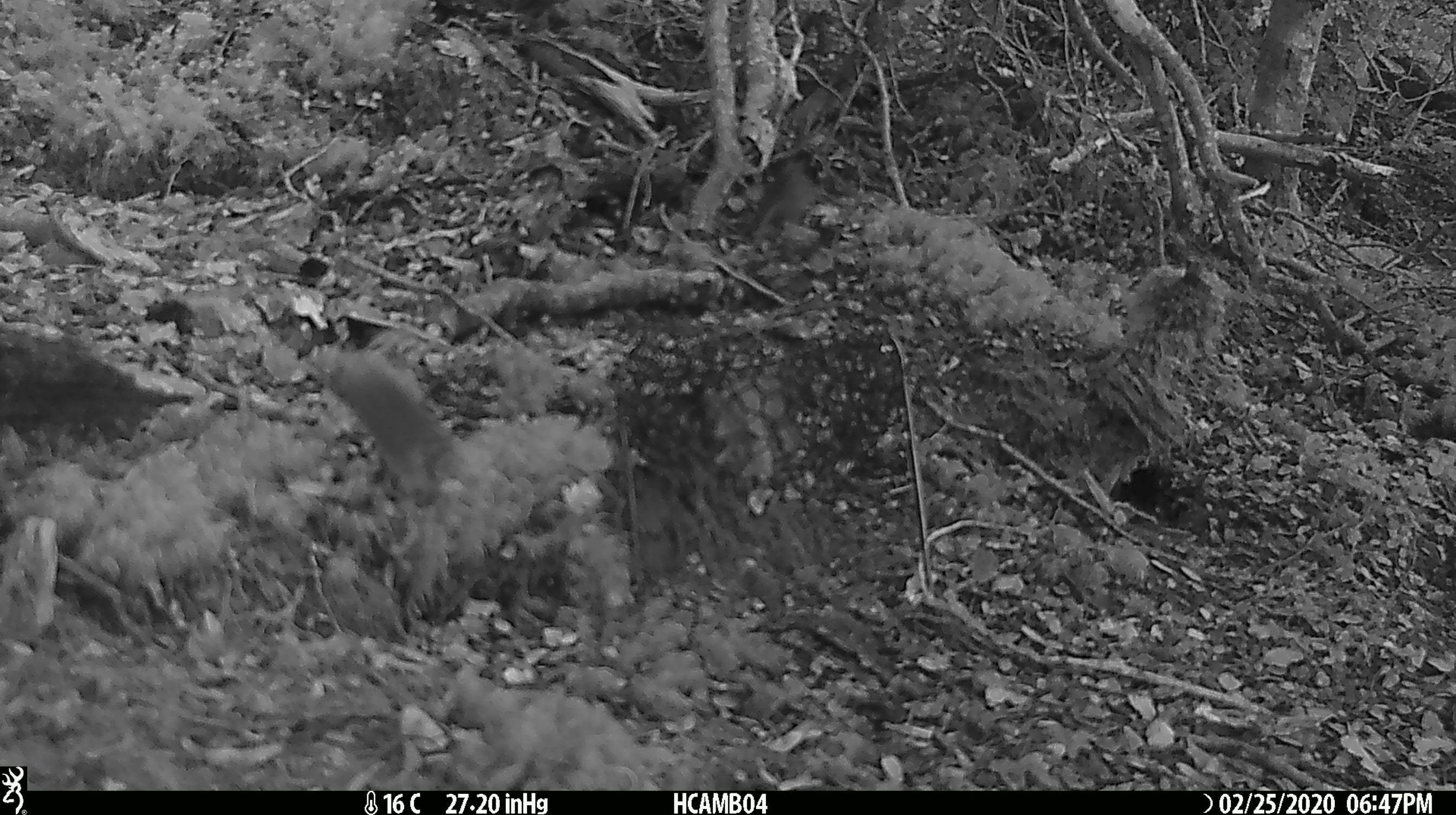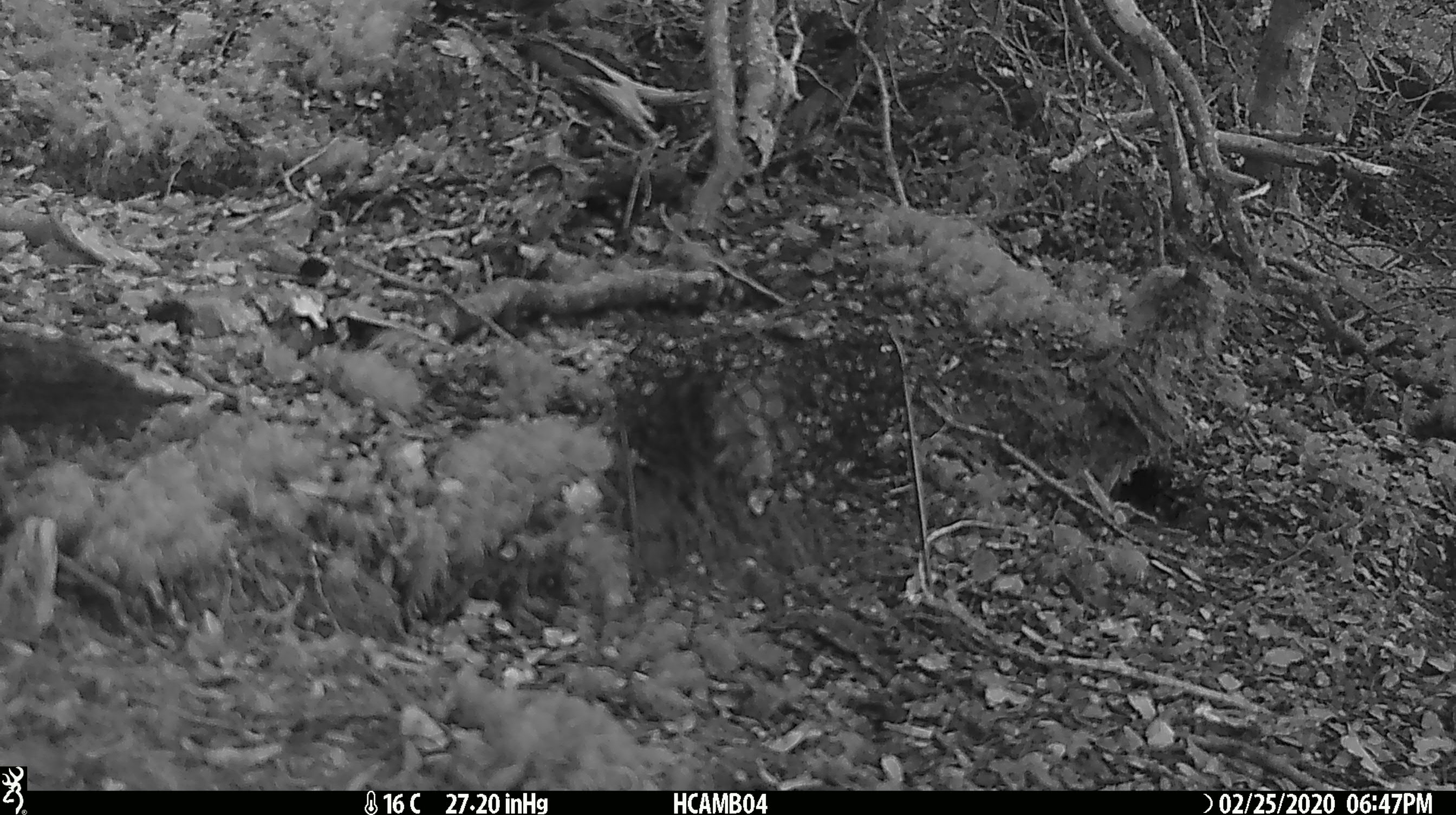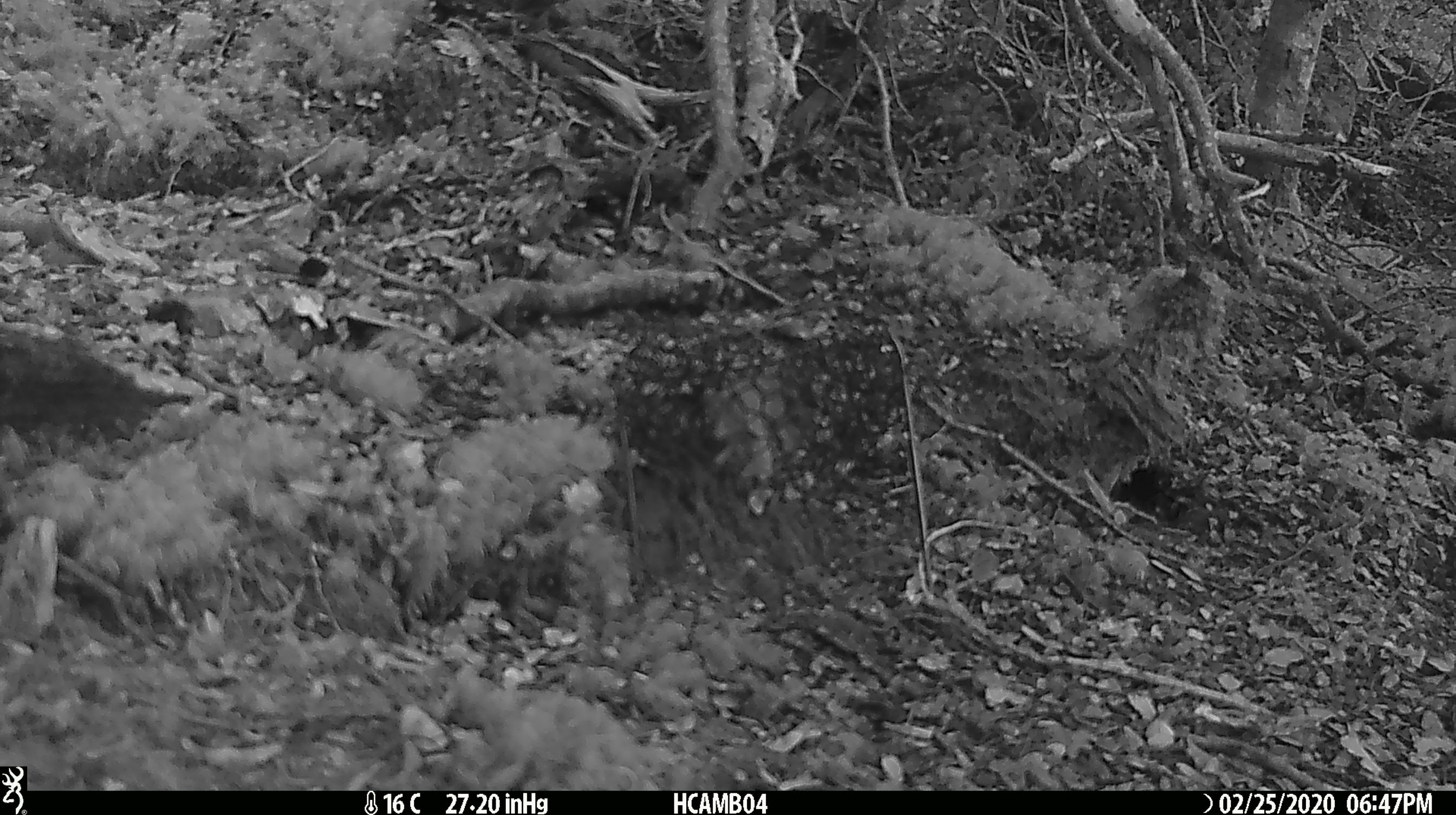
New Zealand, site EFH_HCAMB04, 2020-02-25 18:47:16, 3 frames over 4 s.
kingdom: Animalia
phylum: Chordata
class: Mammalia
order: Rodentia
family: Muridae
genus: Mus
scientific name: Mus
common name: mouse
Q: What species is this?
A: Mouse (Mus).